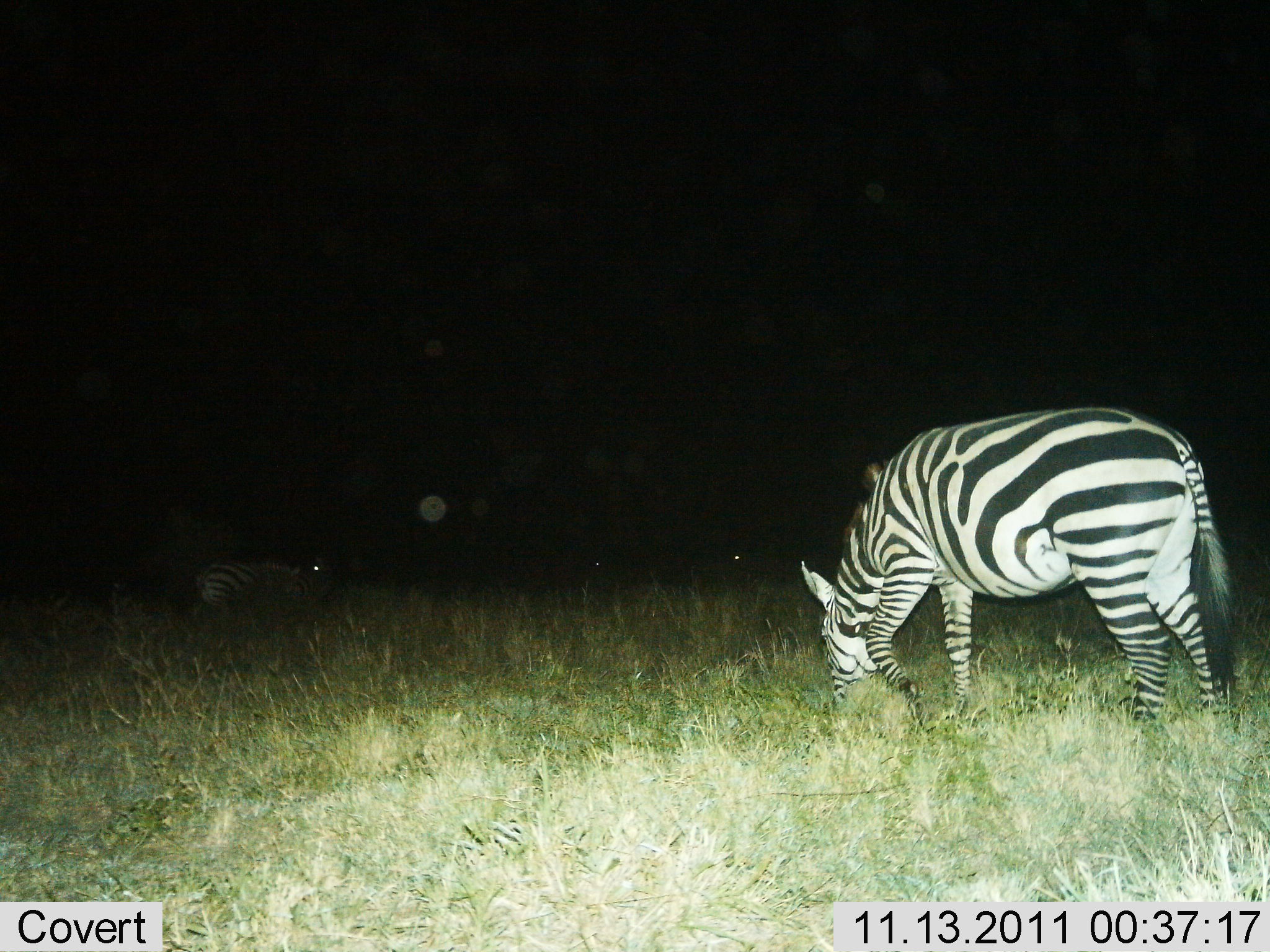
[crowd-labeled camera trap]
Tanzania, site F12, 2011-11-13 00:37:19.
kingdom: Animalia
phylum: Chordata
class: Mammalia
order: Perissodactyla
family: Equidae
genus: Equus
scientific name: Equus quagga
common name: plains zebra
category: zebra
Zebra (plains zebra) (Equus quagga), count 2. Behavior (volunteer vote fractions): standing 23%, resting 8%, moving 8%, interacting 0%. Young present (vote fraction): 0%. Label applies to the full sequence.